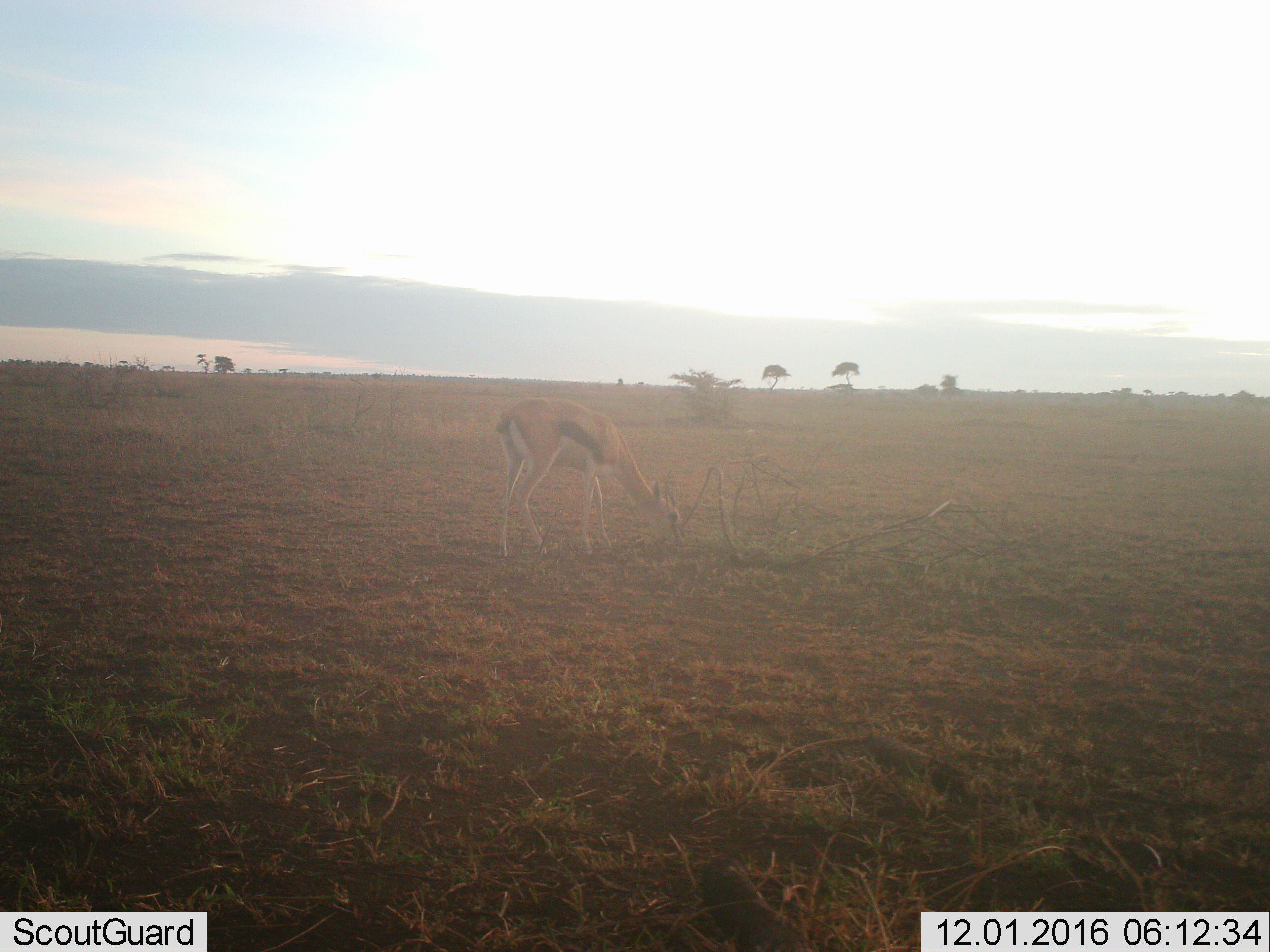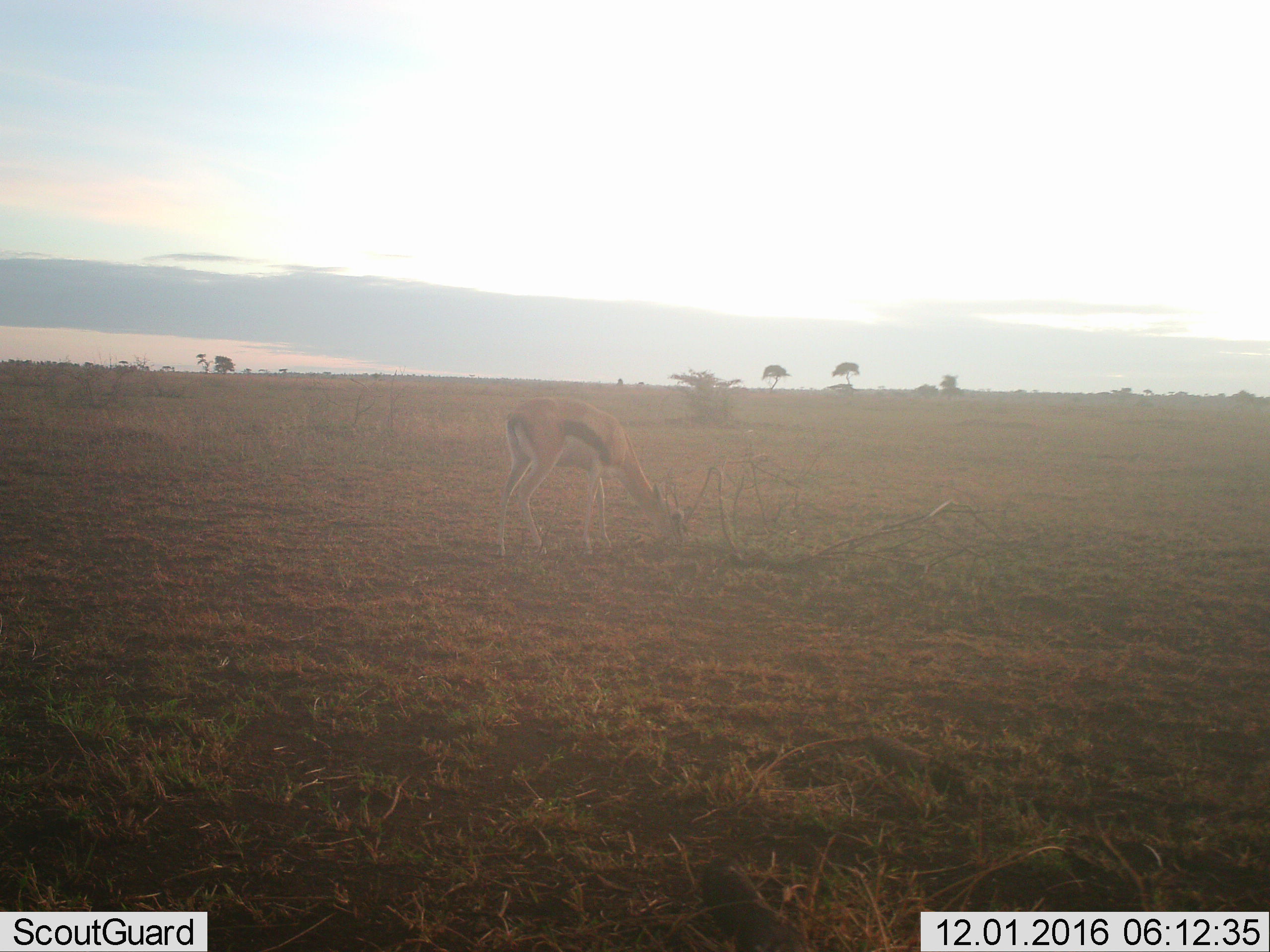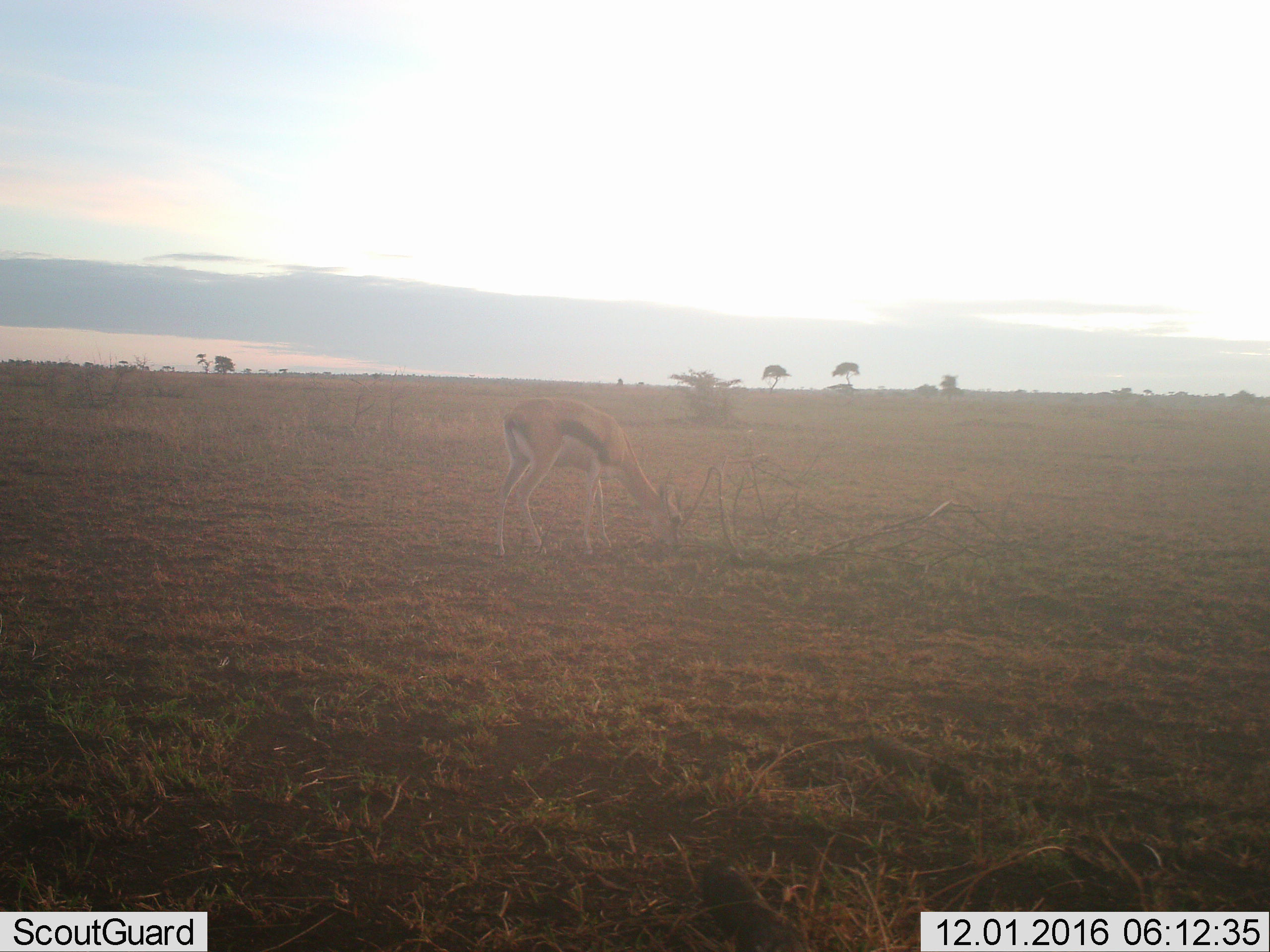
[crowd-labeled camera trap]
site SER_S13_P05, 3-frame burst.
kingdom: Animalia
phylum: Chordata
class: Mammalia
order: Artiodactyla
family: Bovidae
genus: Eudorcas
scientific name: Eudorcas thomsonii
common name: thomson's gazelle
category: gazellethomsons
Gazellethomsons (thomson's gazelle) (Eudorcas thomsonii), count 1. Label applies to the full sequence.